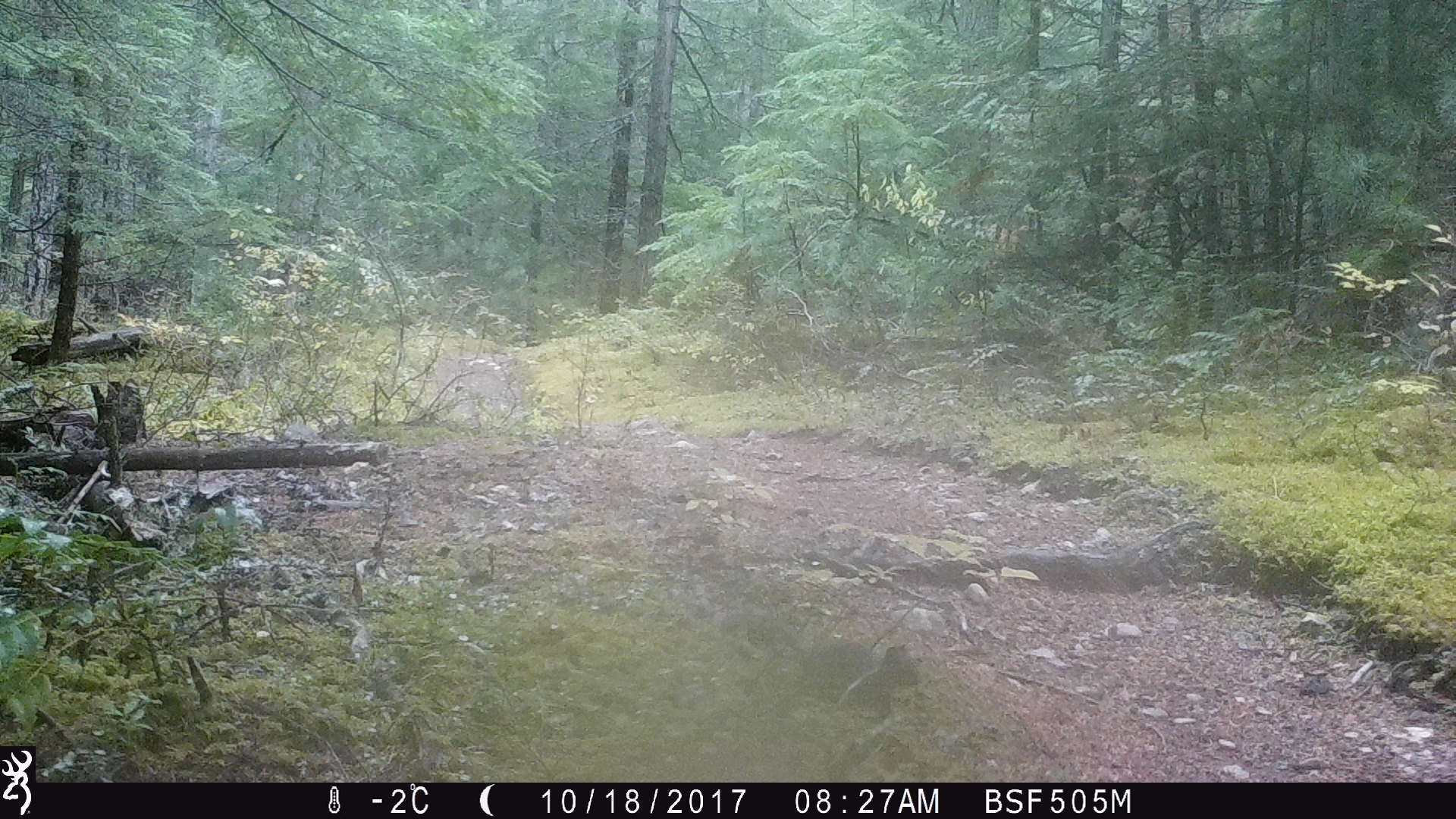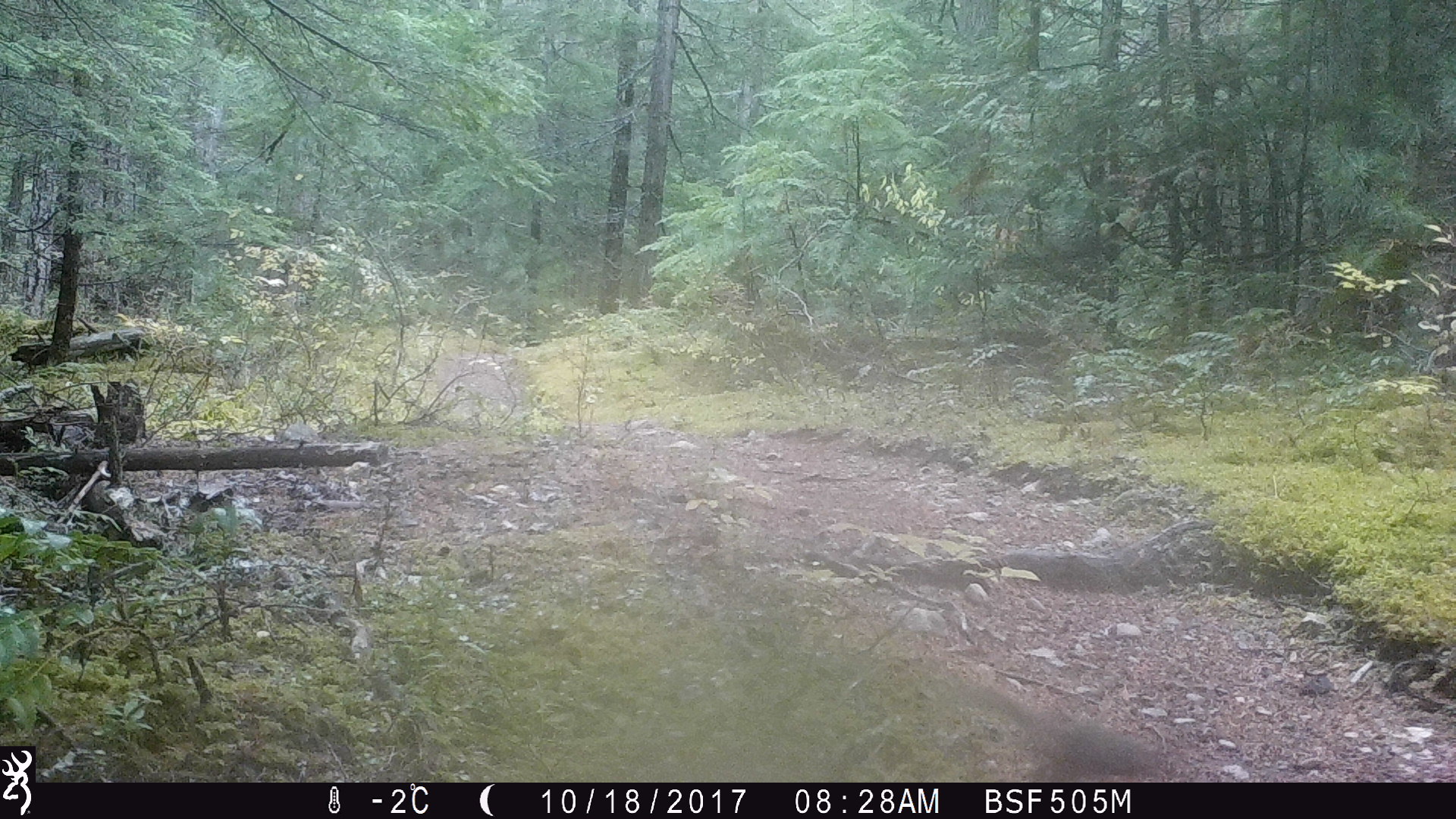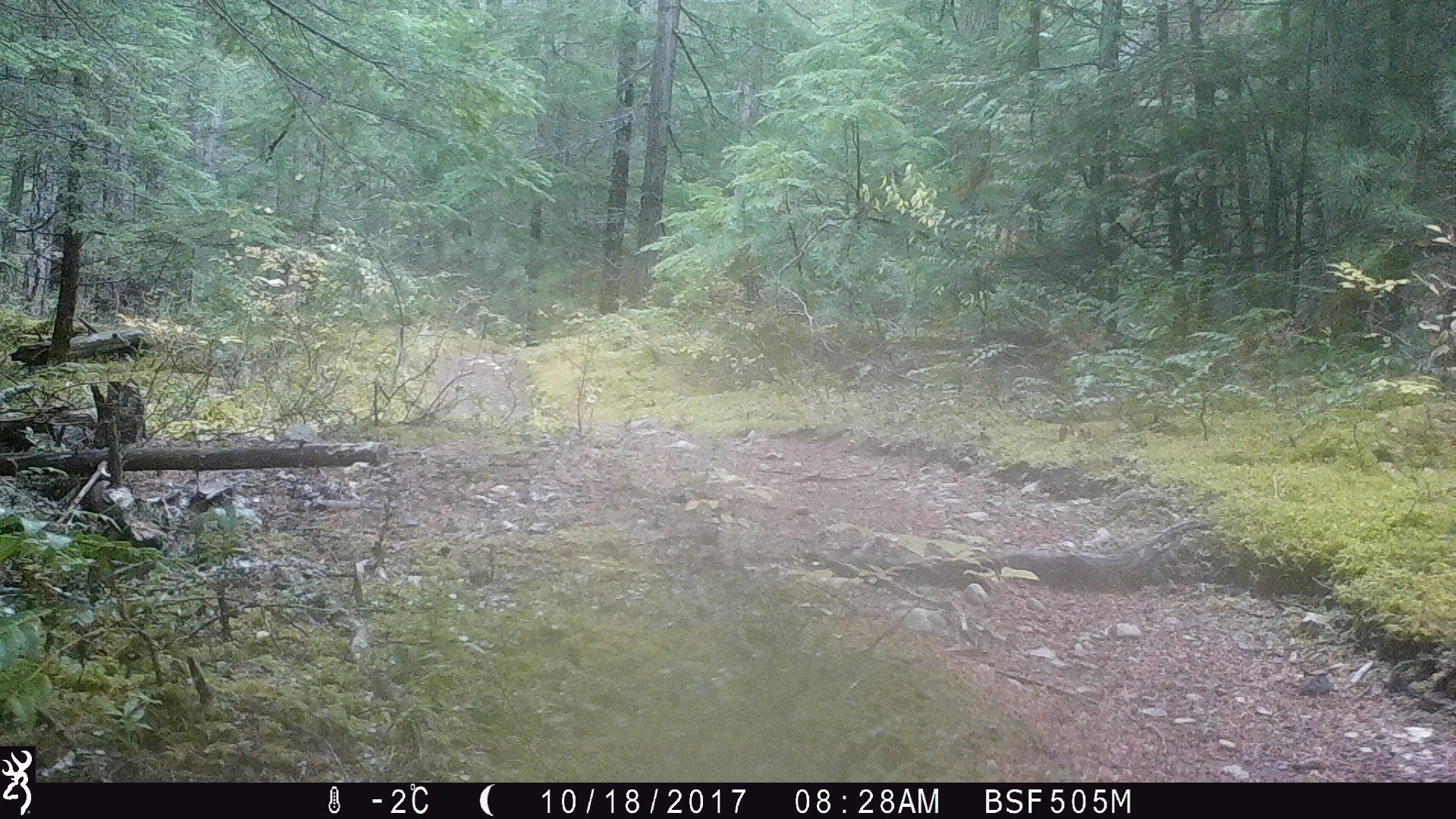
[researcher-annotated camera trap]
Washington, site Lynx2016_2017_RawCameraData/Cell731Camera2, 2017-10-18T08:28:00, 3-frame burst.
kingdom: Animalia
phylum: Chordata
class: Mammalia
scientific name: Mammalia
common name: small mammal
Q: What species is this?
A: Small mammal (Mammalia).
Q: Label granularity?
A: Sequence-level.